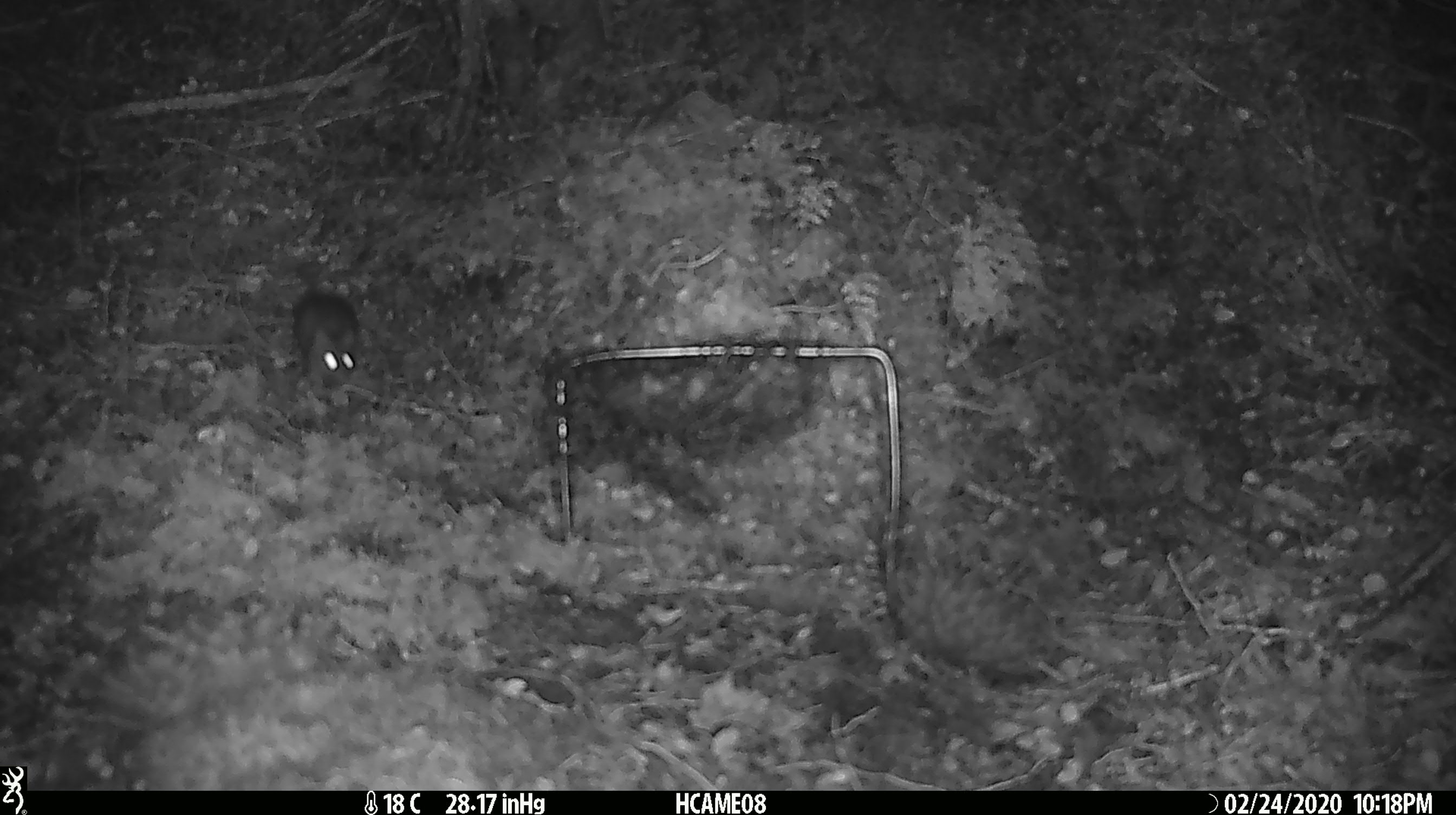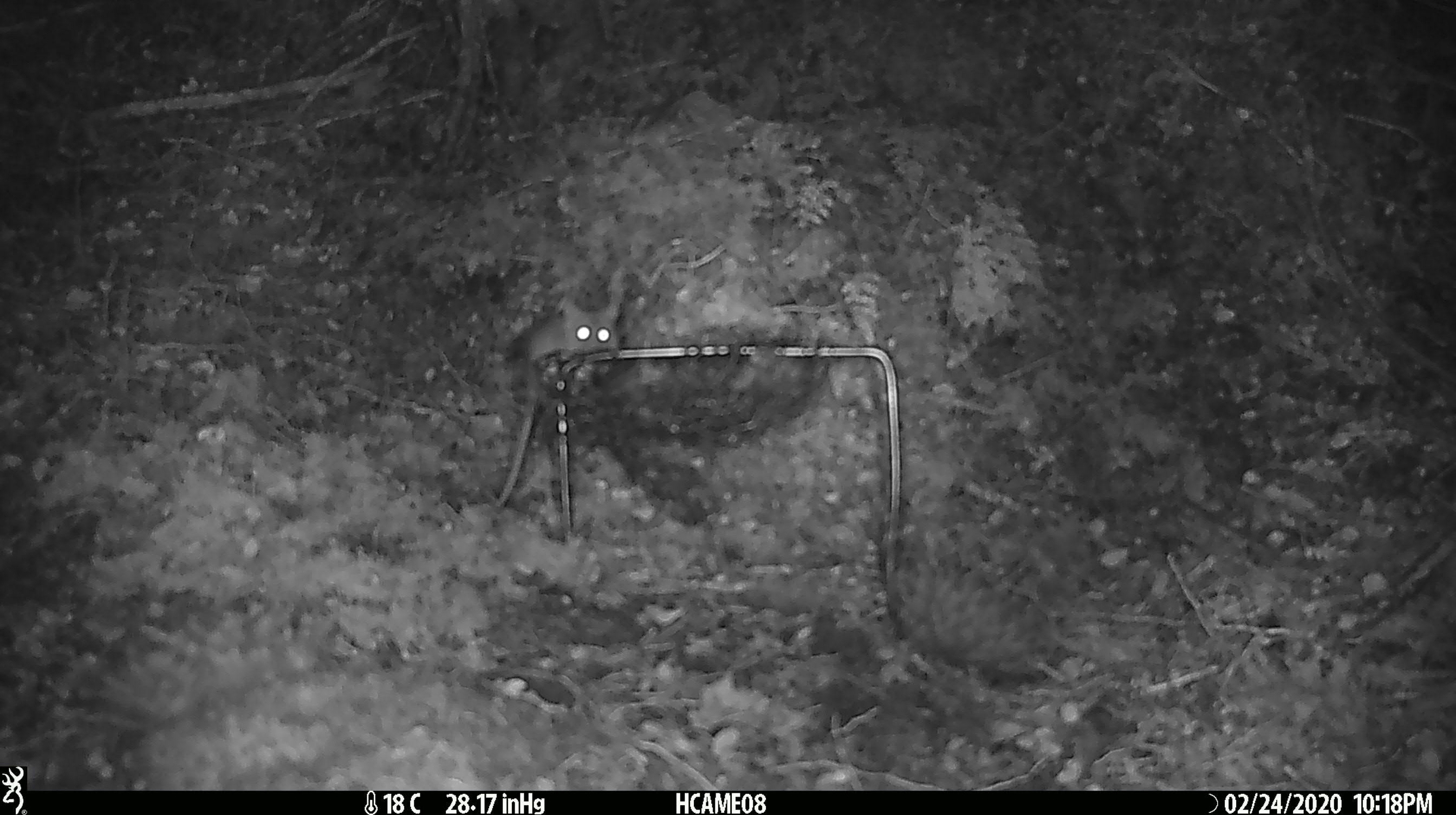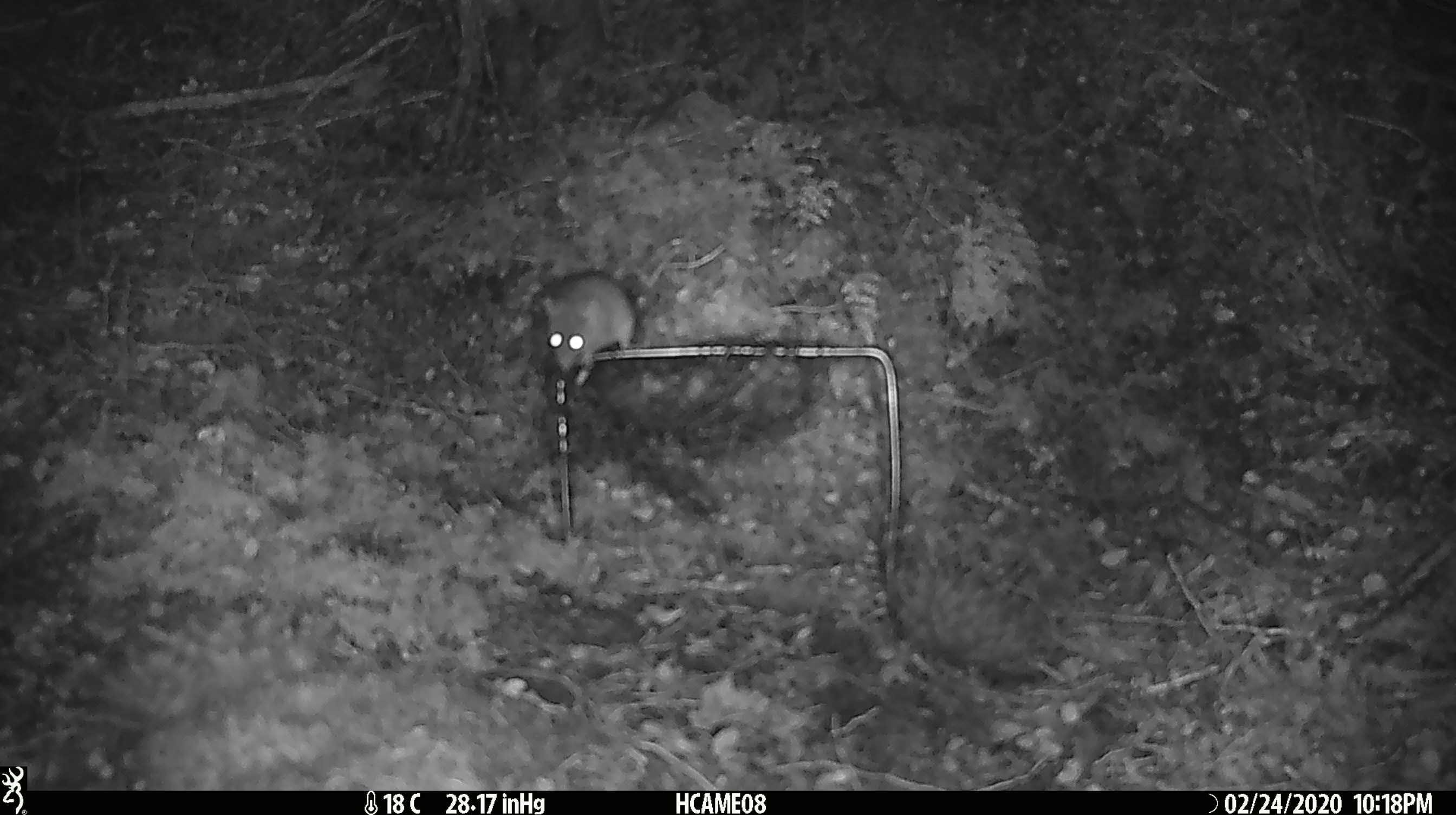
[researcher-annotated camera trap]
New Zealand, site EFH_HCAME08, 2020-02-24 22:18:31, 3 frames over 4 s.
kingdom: Animalia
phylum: Chordata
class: Mammalia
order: Rodentia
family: Muridae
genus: Mus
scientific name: Mus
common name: mouse